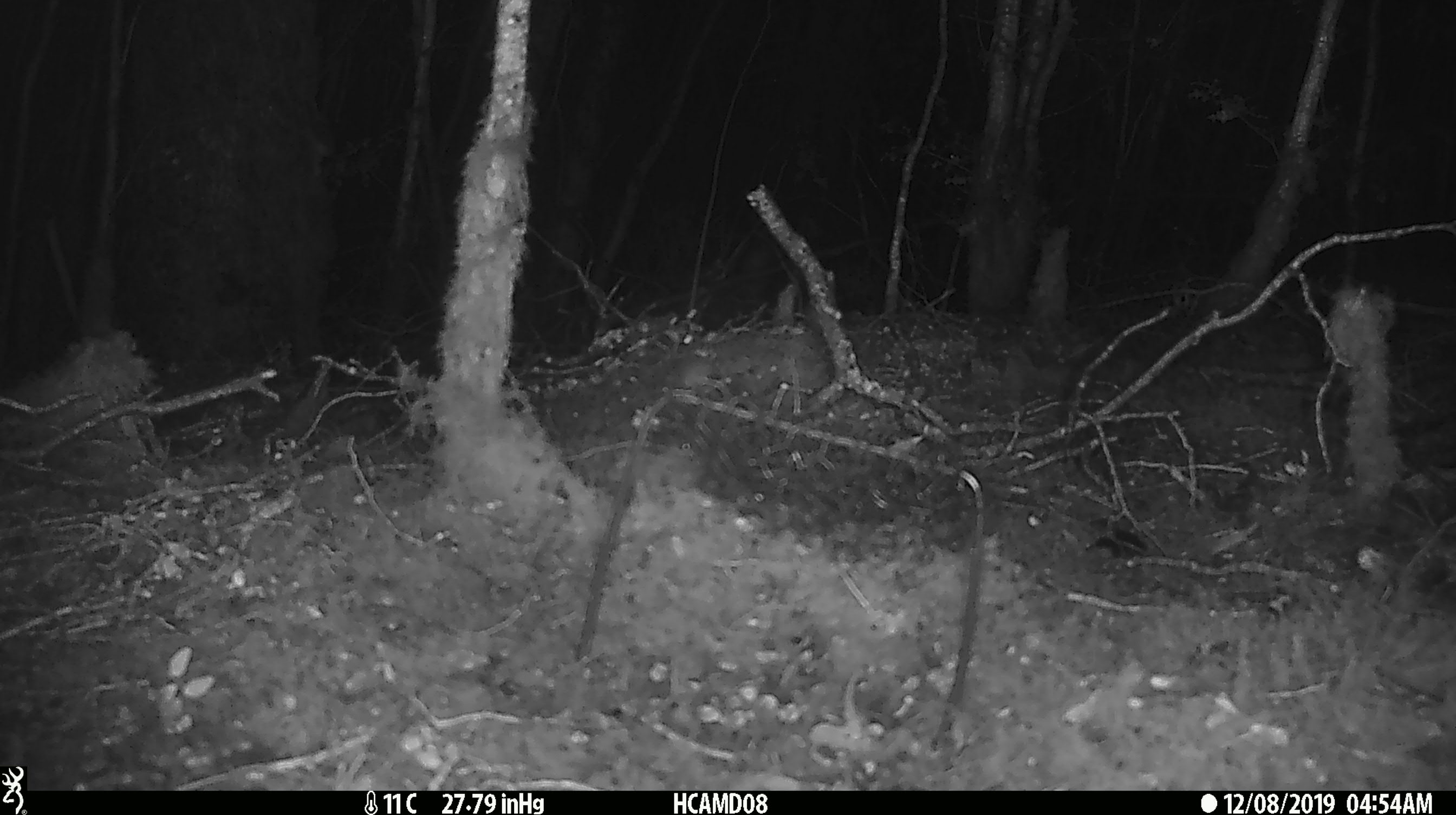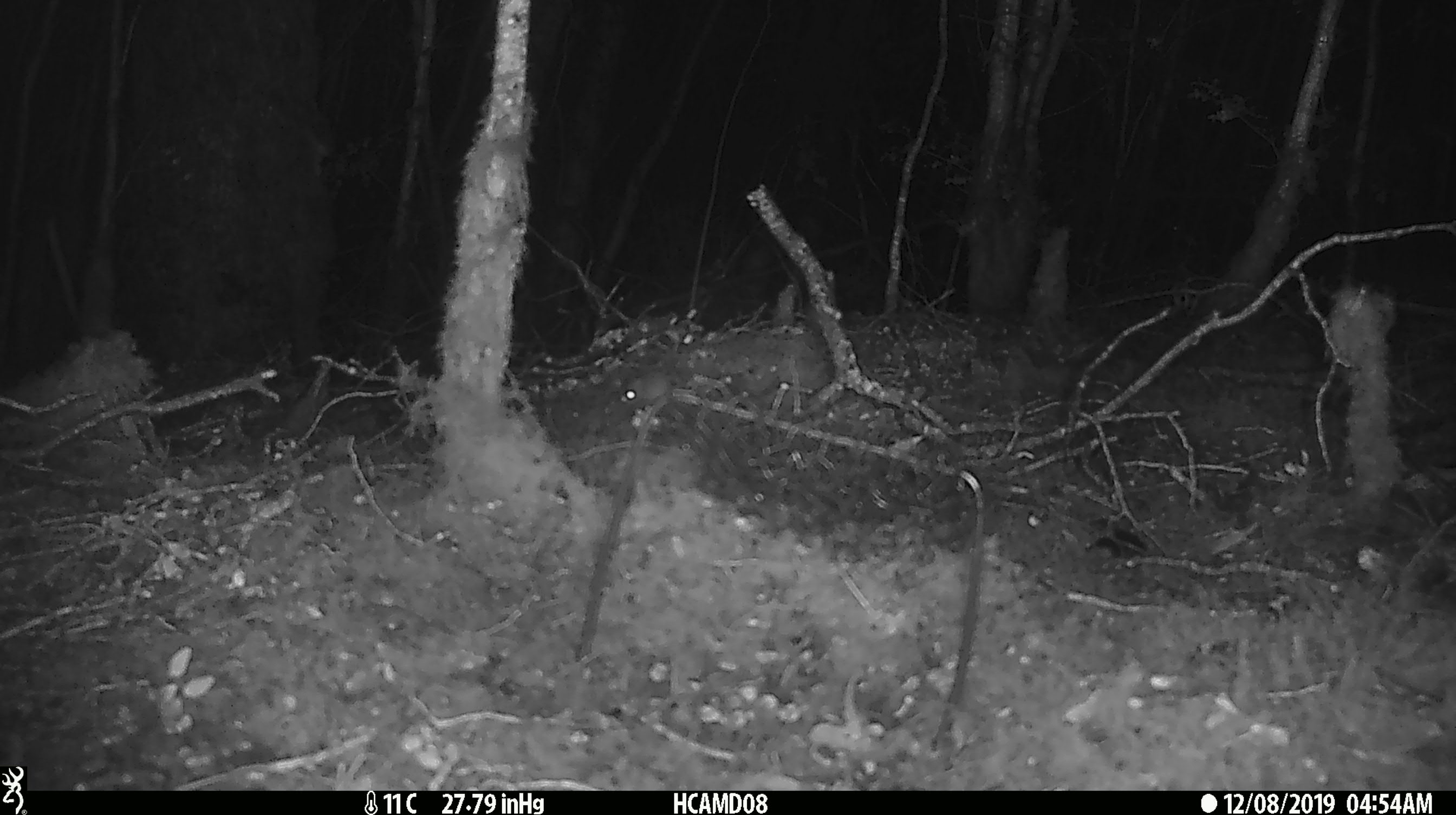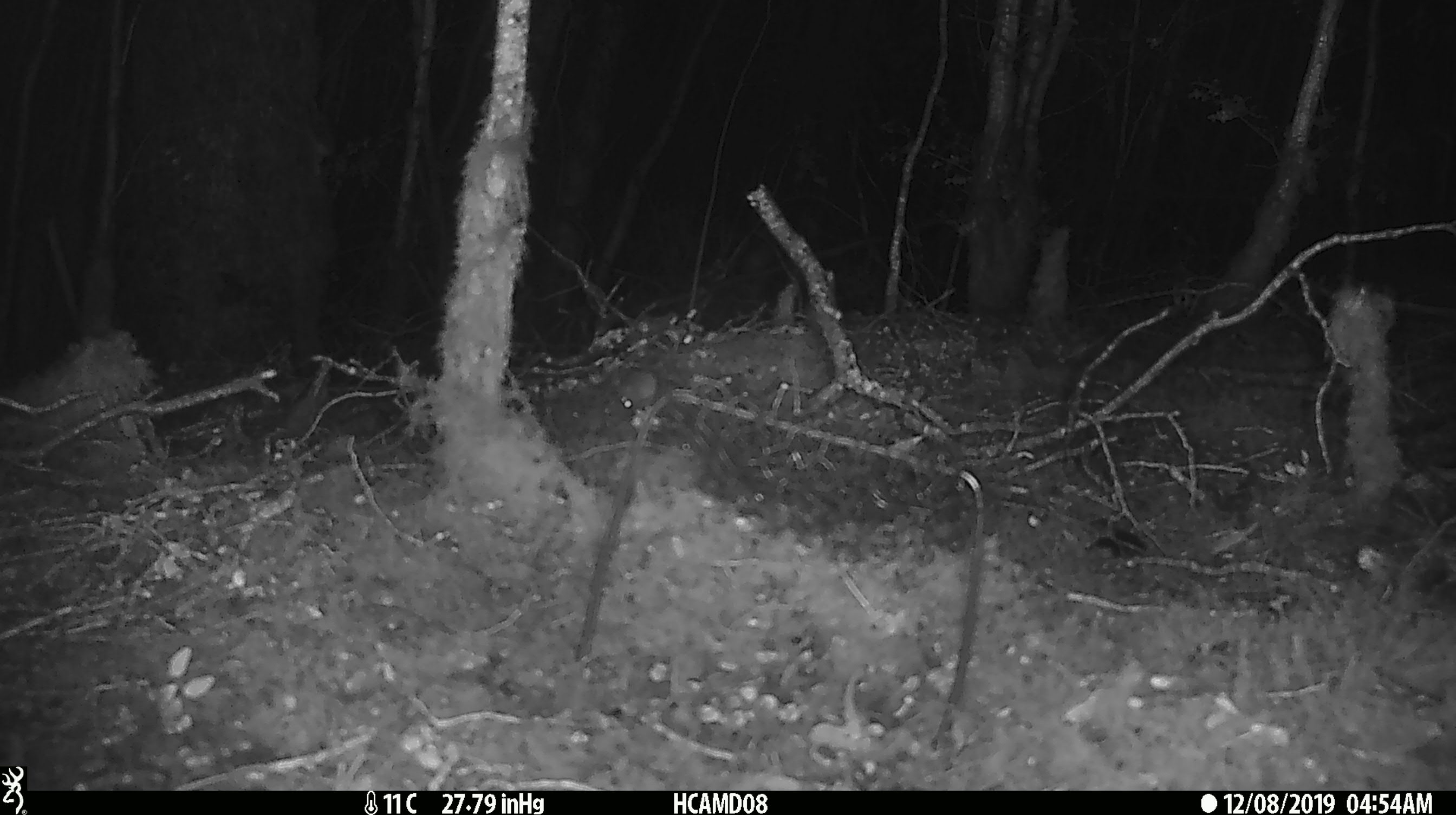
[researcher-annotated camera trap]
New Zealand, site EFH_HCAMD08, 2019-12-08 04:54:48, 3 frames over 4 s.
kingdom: Animalia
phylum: Chordata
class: Mammalia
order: Rodentia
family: Muridae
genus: Mus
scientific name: Mus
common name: mouse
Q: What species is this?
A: Mouse (Mus).